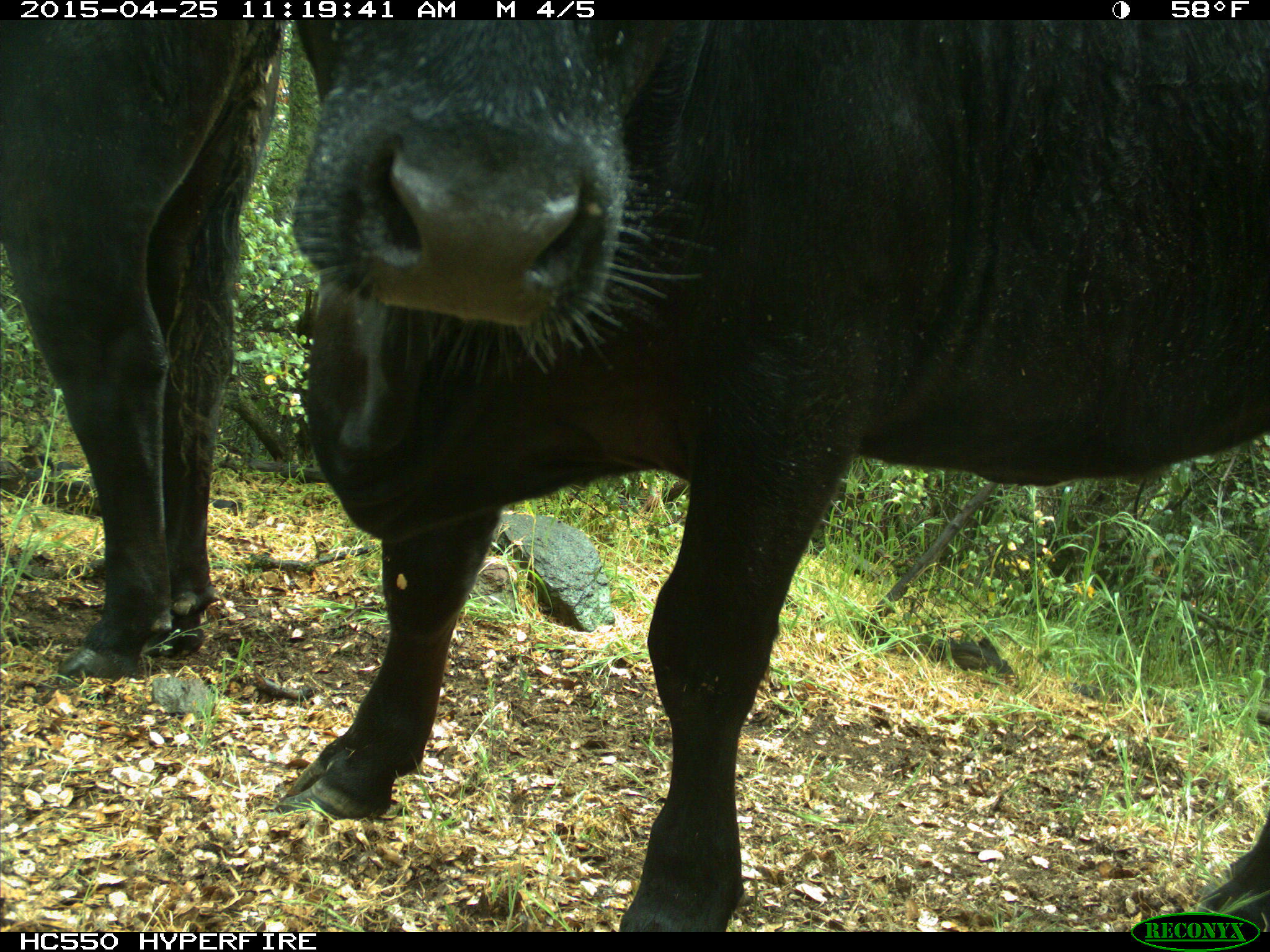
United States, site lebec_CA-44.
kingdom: Animalia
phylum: Chordata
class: Mammalia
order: Artiodactyla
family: Suidae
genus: Sus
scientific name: Sus scrofa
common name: wild boar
Sus scrofa (wild boar).